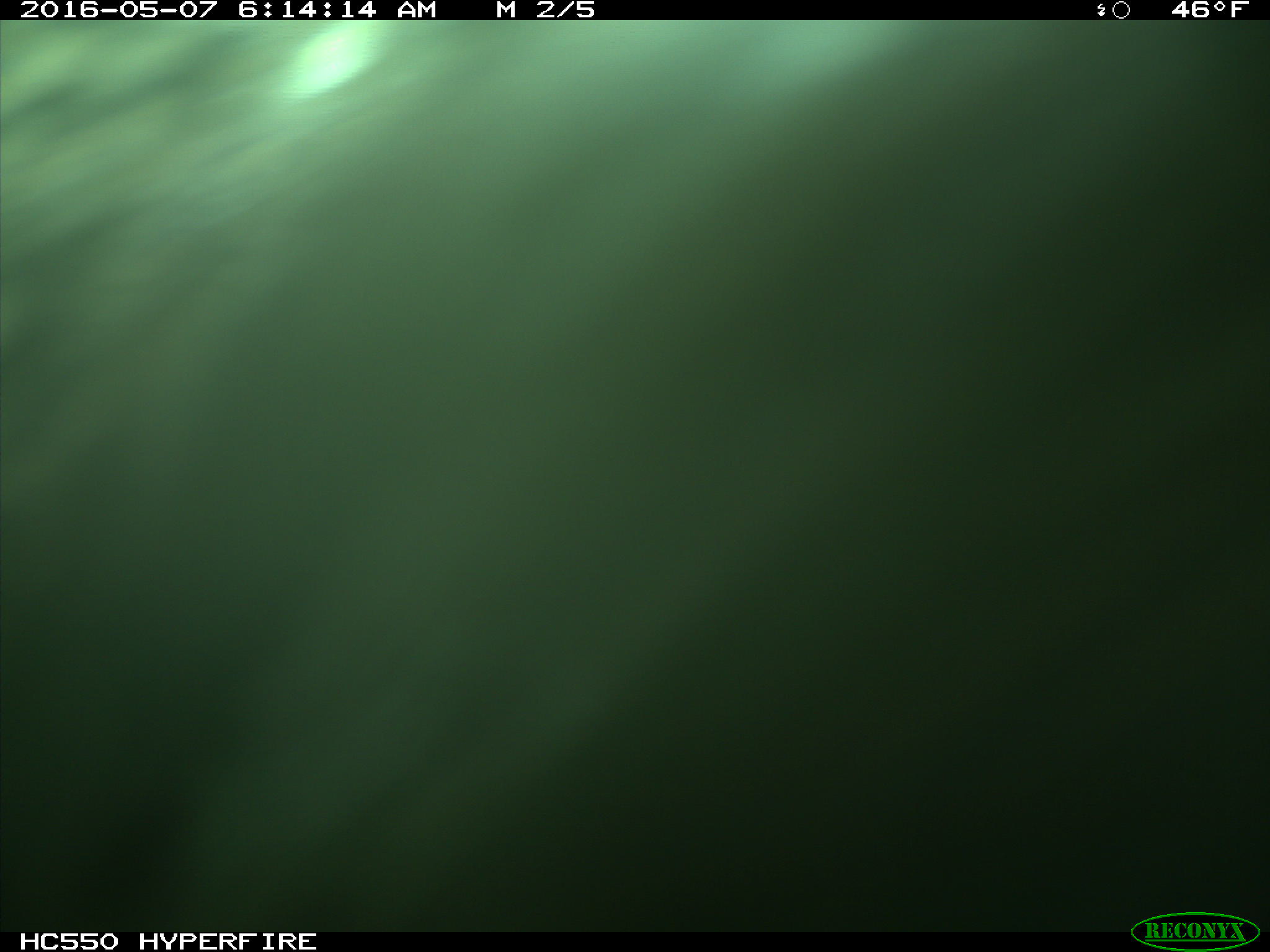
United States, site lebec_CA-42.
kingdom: Animalia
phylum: Chordata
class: Mammalia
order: Artiodactyla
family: Bovidae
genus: Bos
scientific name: Bos taurus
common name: domestic cow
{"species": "Bos taurus (domestic cow)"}